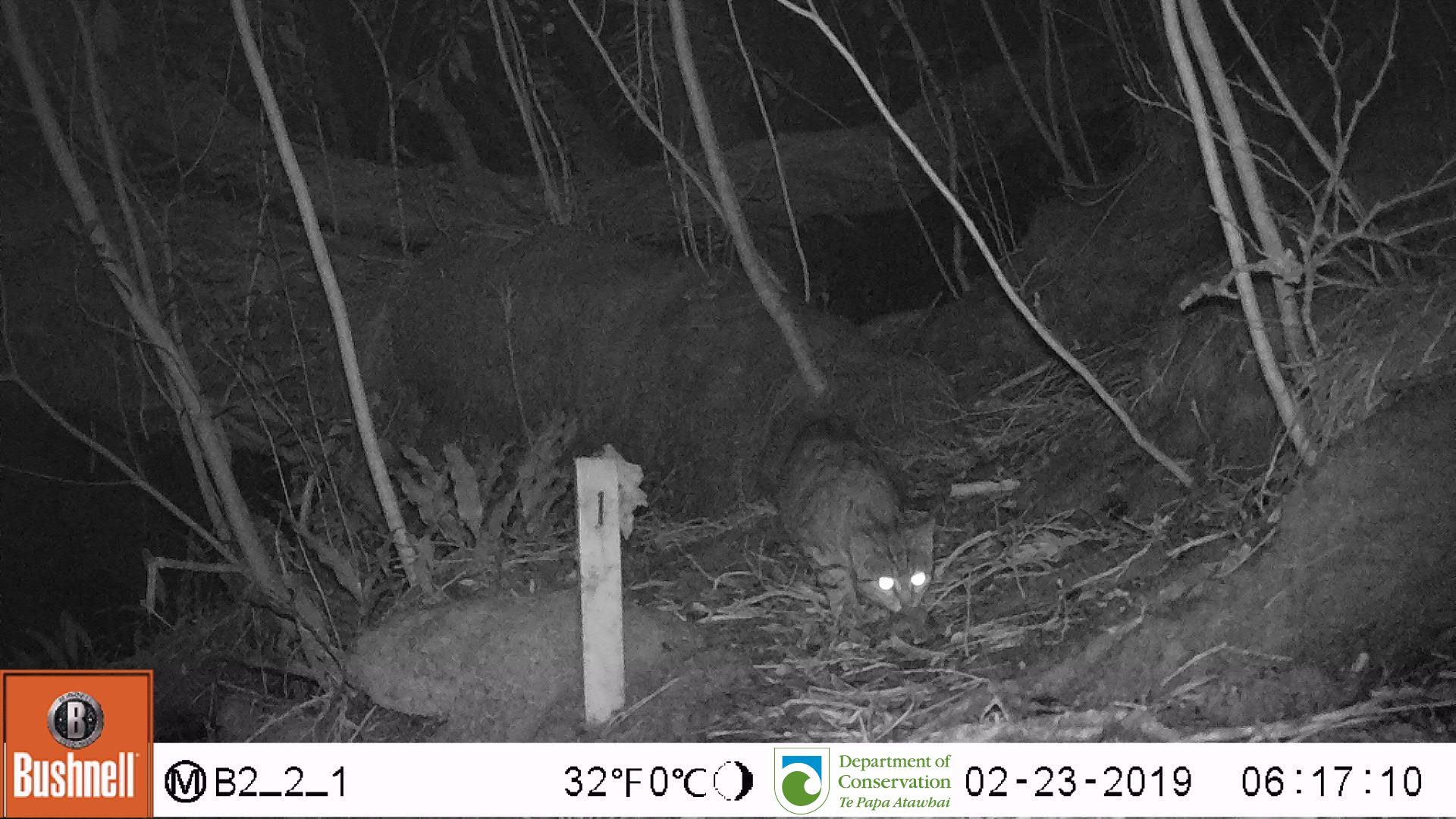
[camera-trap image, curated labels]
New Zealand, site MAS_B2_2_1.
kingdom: Animalia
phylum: Chordata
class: Mammalia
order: Carnivora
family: Felidae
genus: Felis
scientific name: Felis catus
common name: domestic cat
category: cat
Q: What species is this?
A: Cat (domestic cat) (Felis catus).